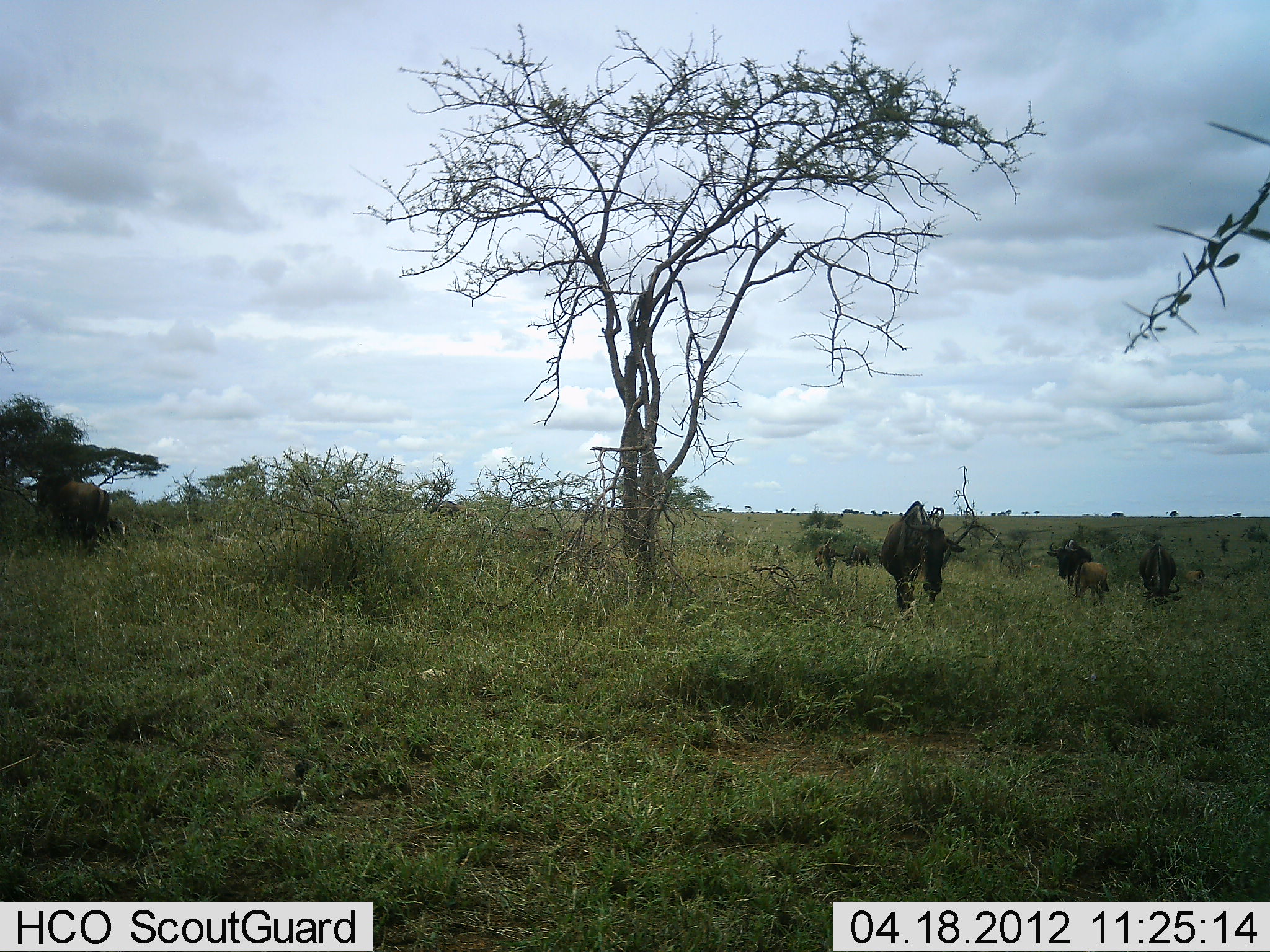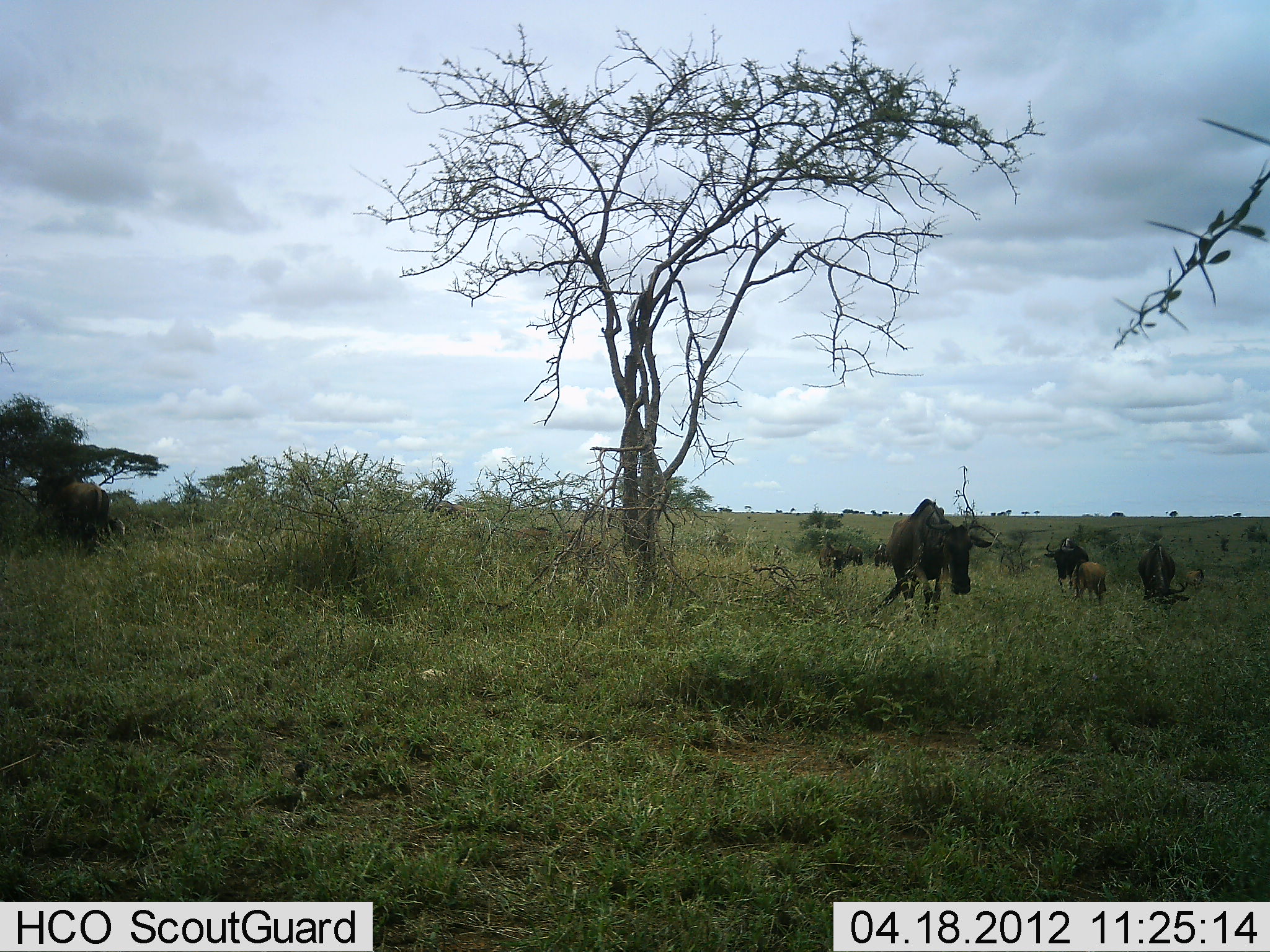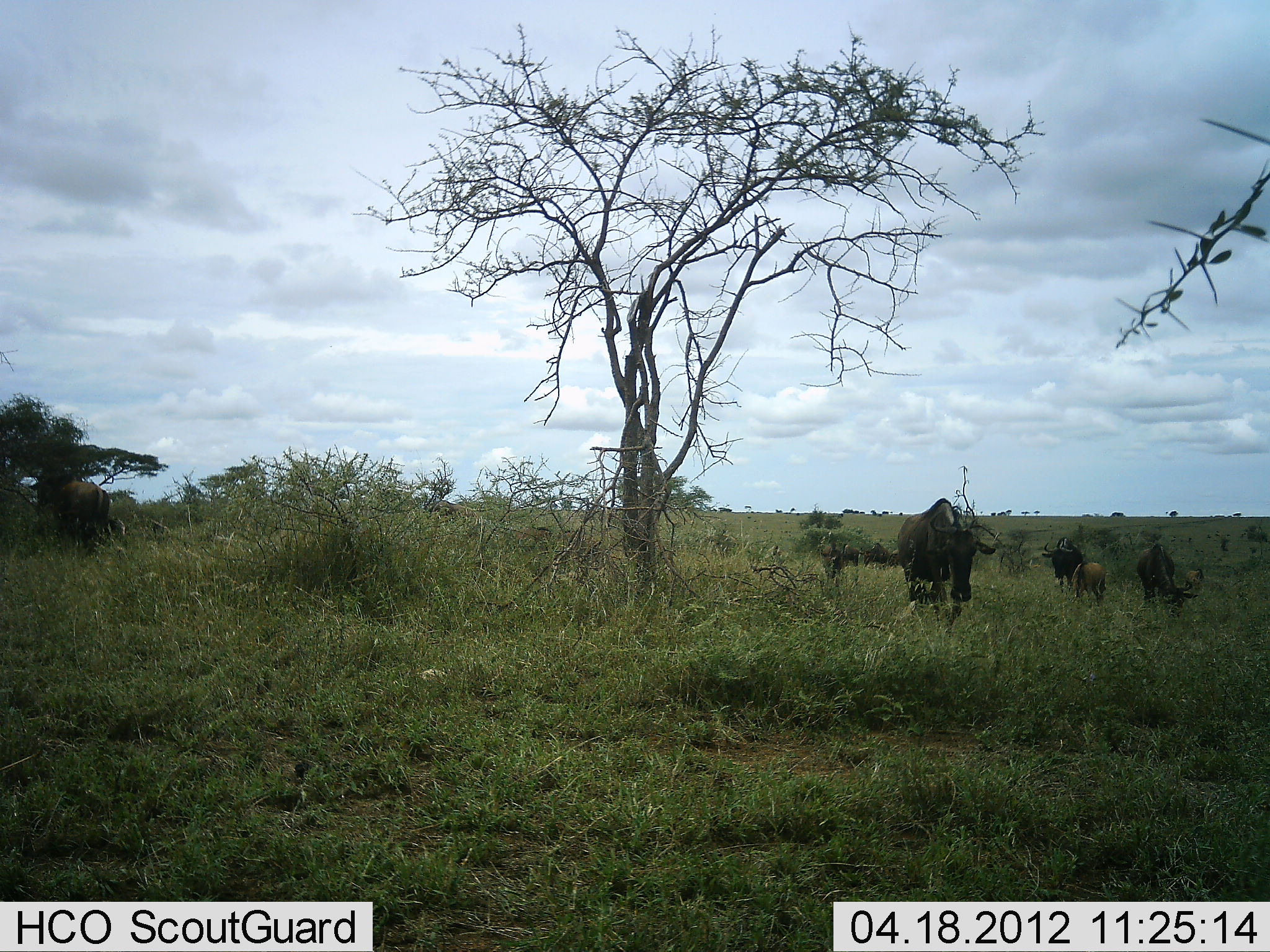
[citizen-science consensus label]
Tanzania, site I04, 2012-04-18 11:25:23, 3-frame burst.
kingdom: Animalia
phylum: Chordata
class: Mammalia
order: Artiodactyla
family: Bovidae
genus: Connochaetes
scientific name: Connochaetes taurinus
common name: blue wildebeest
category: wildebeest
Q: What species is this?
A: Wildebeest (blue wildebeest) (Connochaetes taurinus).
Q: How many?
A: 6.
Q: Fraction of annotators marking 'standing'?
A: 53%.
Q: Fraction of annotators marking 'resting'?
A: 0%.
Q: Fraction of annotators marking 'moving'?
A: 41%.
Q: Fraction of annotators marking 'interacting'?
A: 0%.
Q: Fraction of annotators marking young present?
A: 47%.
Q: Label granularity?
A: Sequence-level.